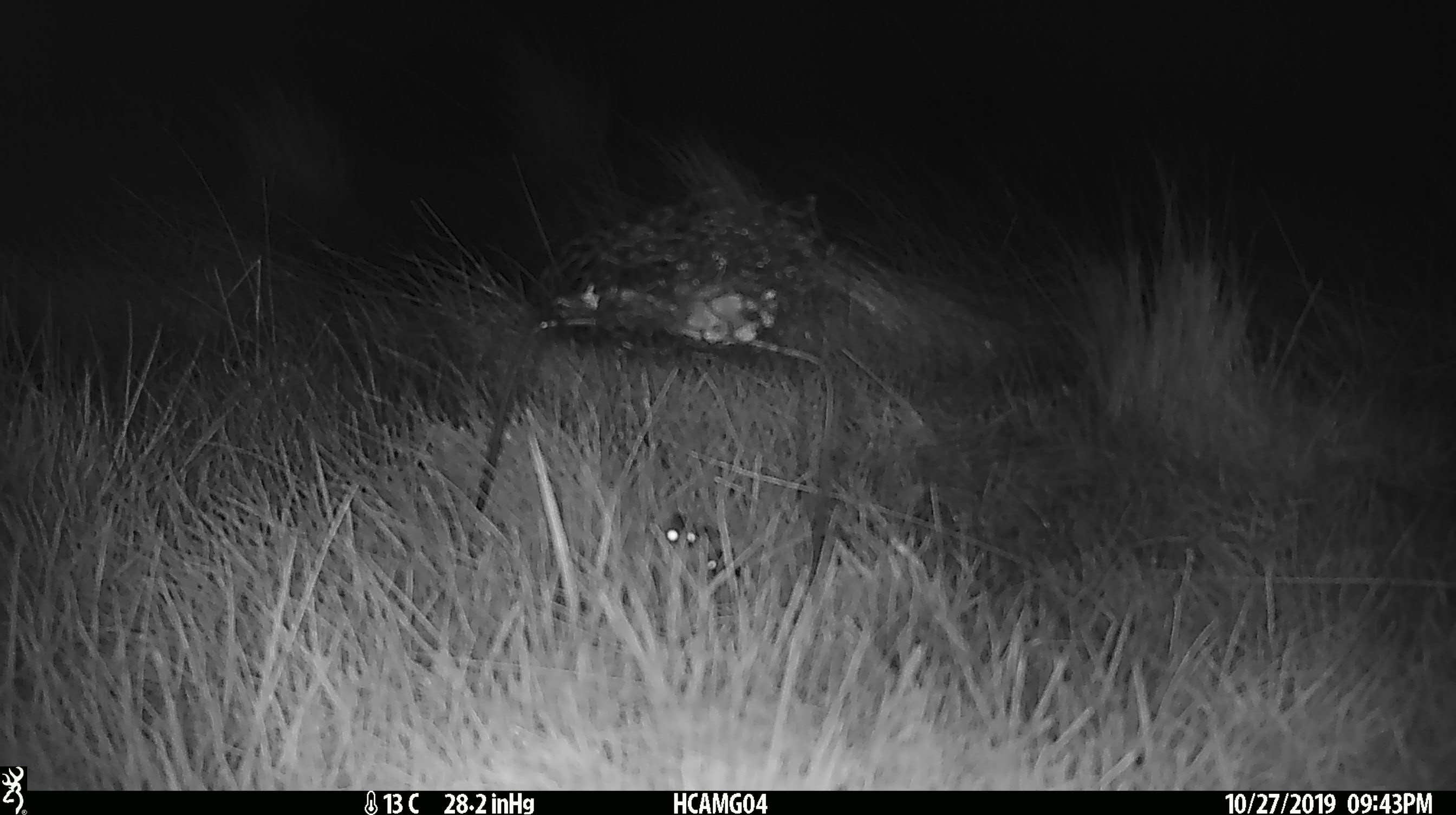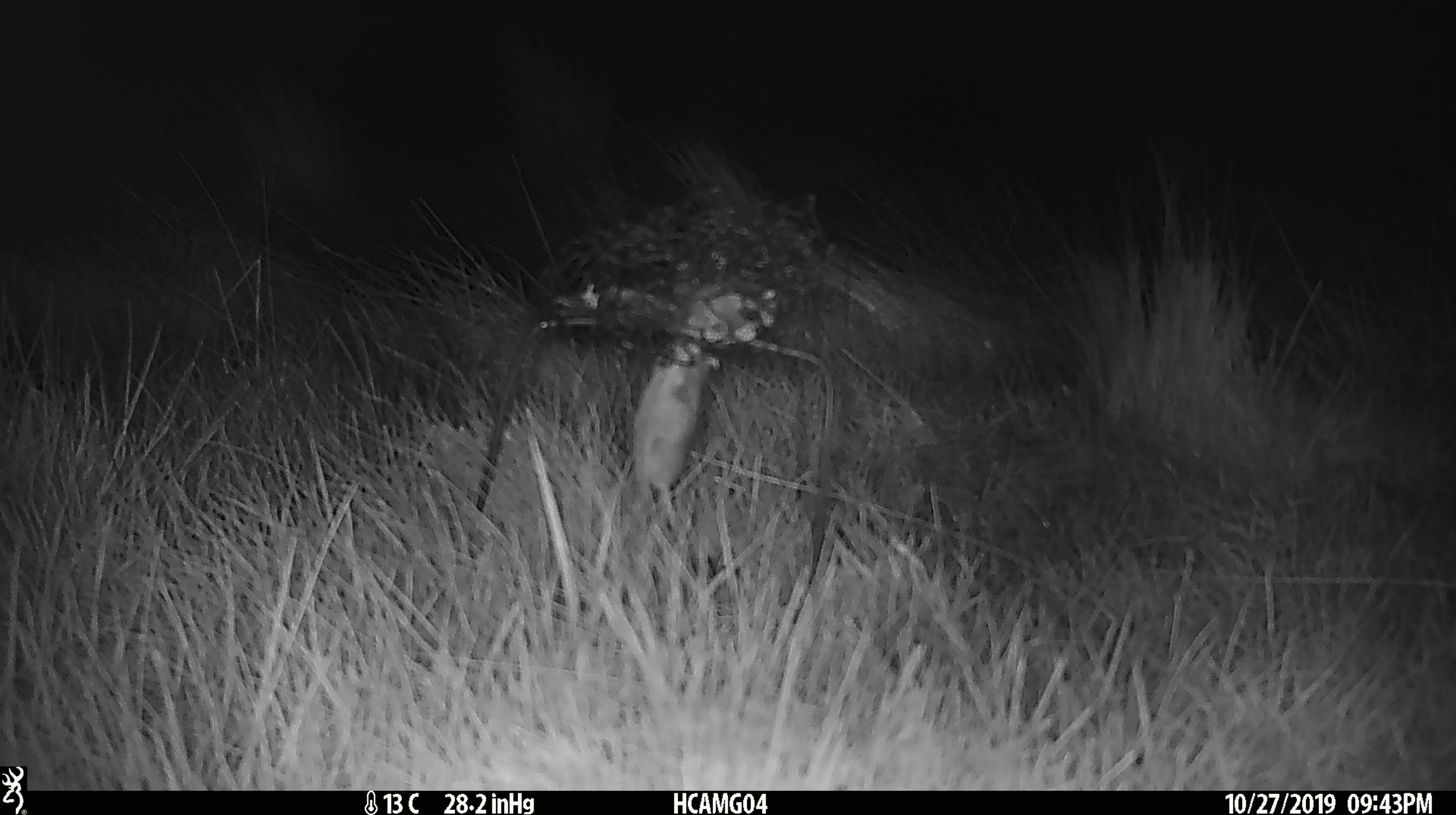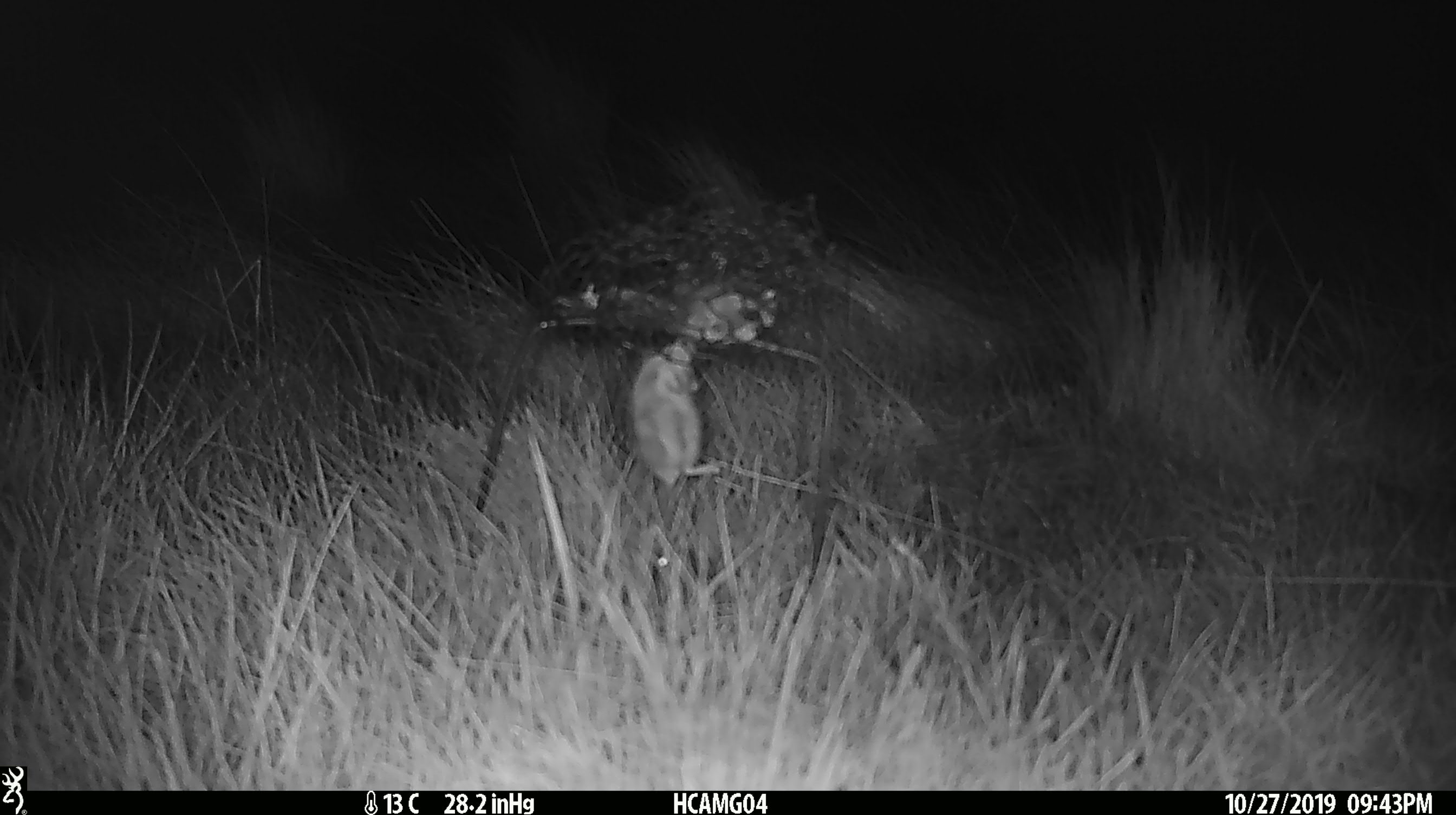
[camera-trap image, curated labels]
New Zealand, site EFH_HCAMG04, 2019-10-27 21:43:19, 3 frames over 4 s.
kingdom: Animalia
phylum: Chordata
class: Mammalia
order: Rodentia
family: Muridae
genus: Mus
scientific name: Mus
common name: mouse